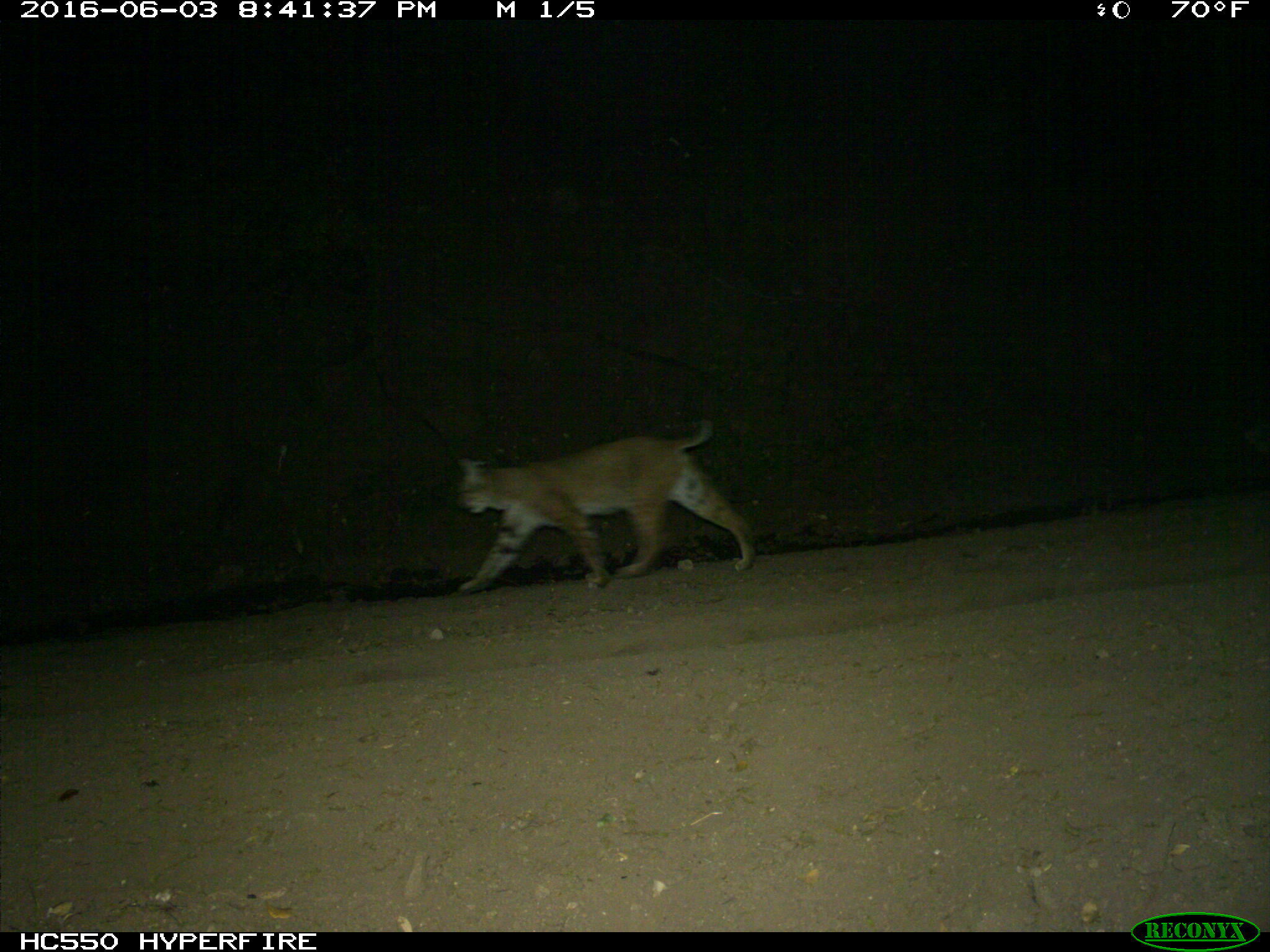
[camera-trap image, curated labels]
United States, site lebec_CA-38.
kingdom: Animalia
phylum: Chordata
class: Mammalia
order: Carnivora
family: Felidae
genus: Lynx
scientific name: Lynx rufus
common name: bobcat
Lynx rufus (bobcat).